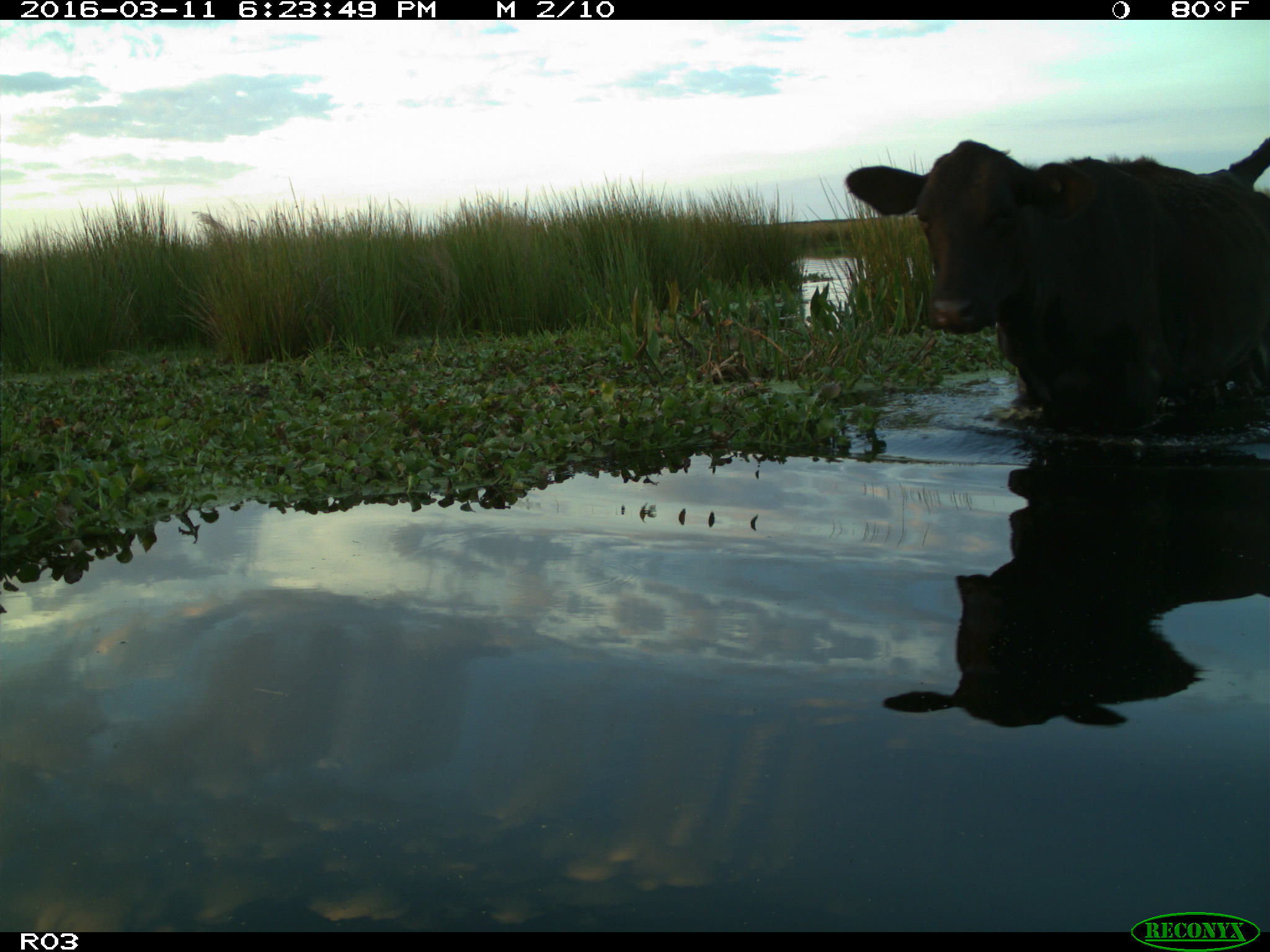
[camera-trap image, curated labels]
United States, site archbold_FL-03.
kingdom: Animalia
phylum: Chordata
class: Mammalia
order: Artiodactyla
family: Bovidae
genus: Bos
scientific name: Bos taurus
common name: domestic cow